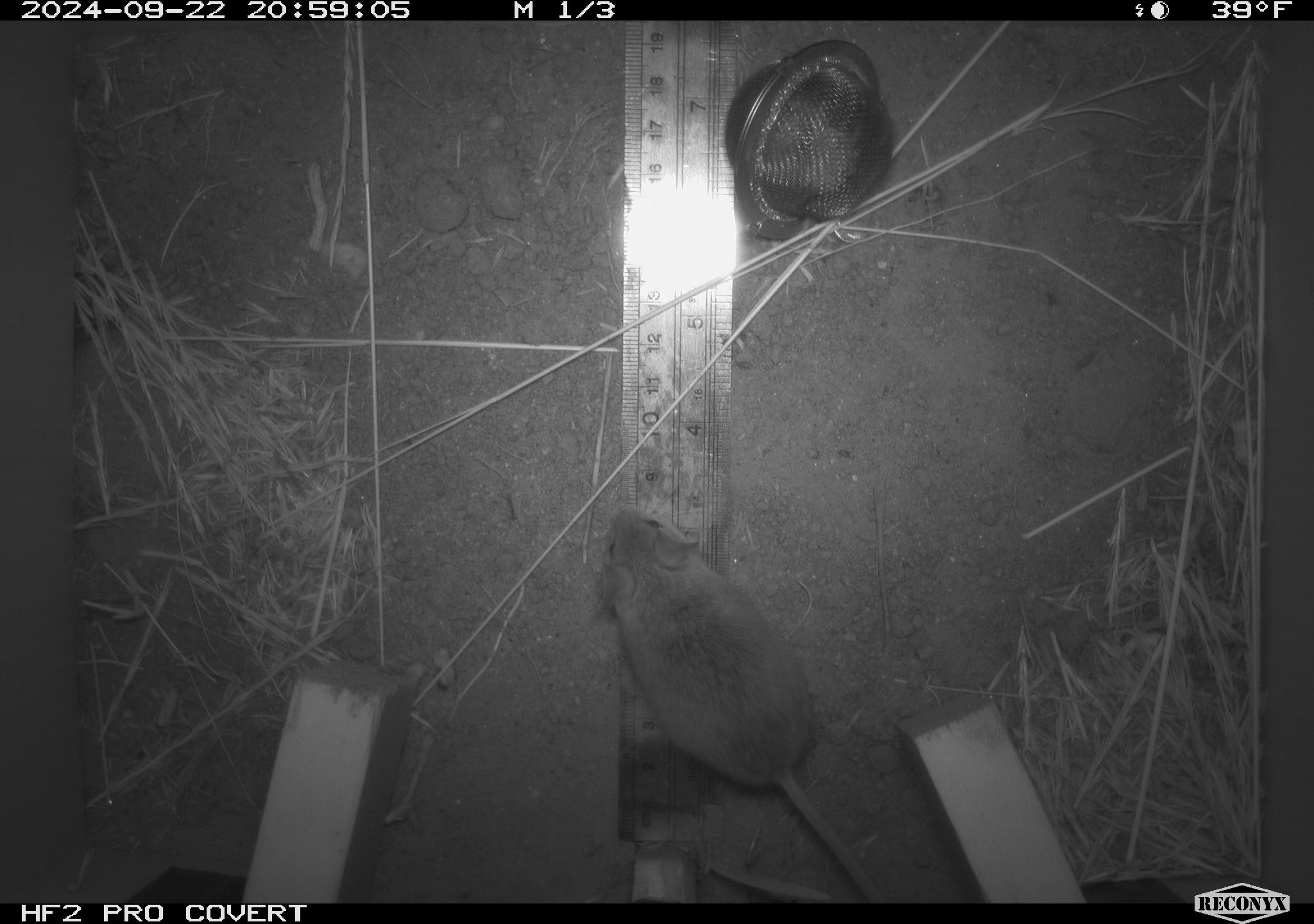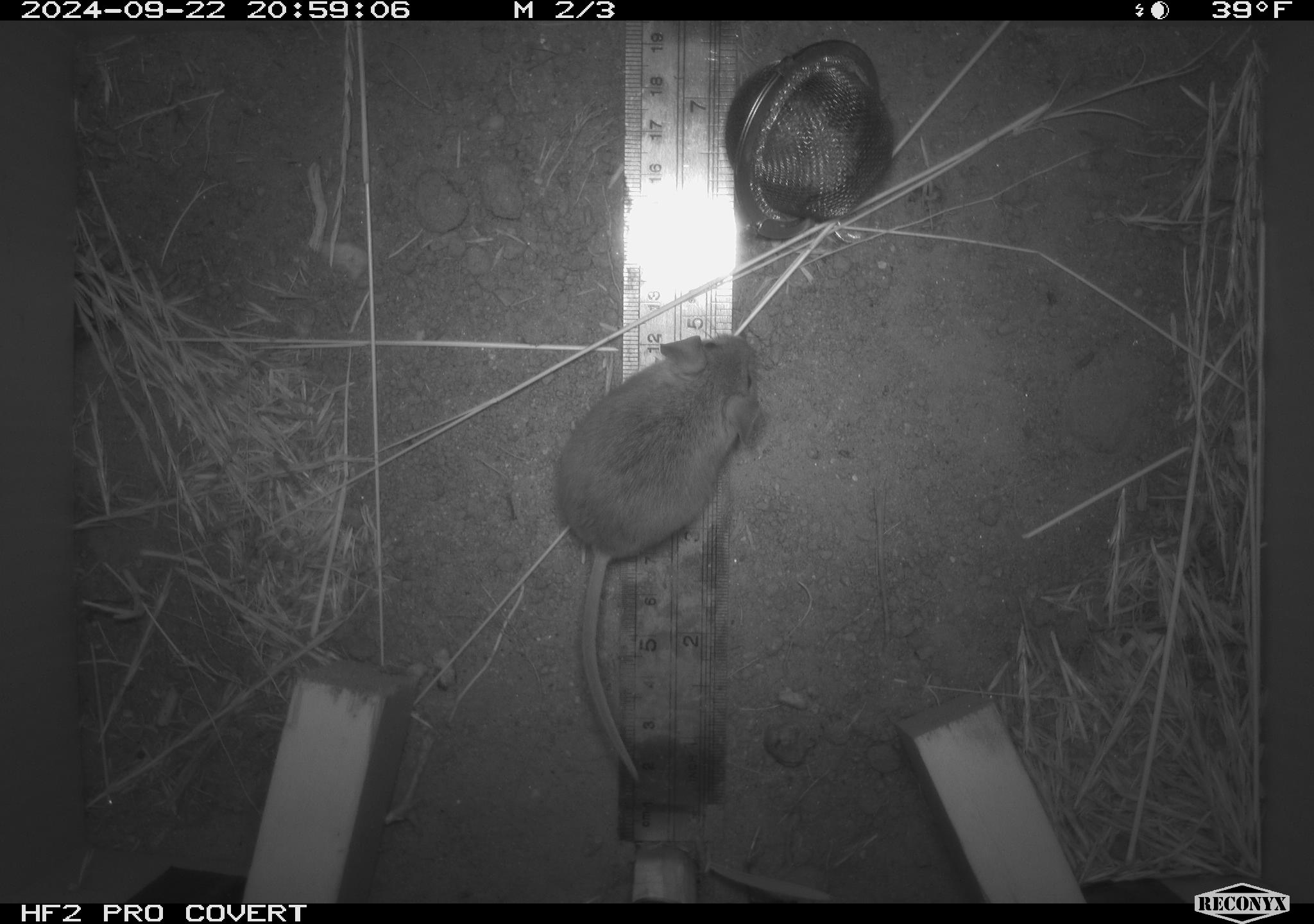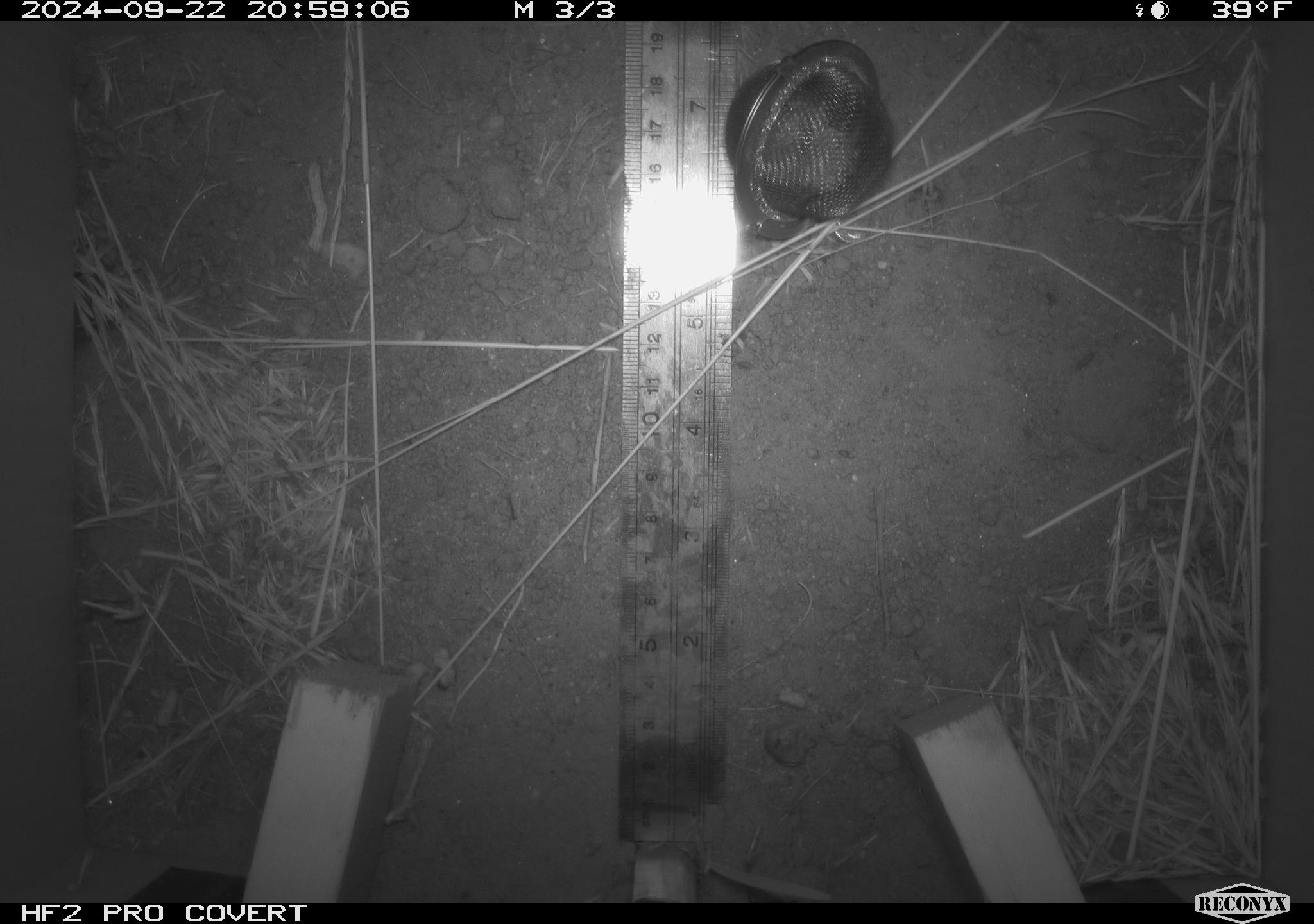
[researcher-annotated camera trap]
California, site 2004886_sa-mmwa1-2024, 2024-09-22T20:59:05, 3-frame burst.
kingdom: Animalia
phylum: Chordata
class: Mammalia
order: Rodentia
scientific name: Rodentia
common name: mouse species